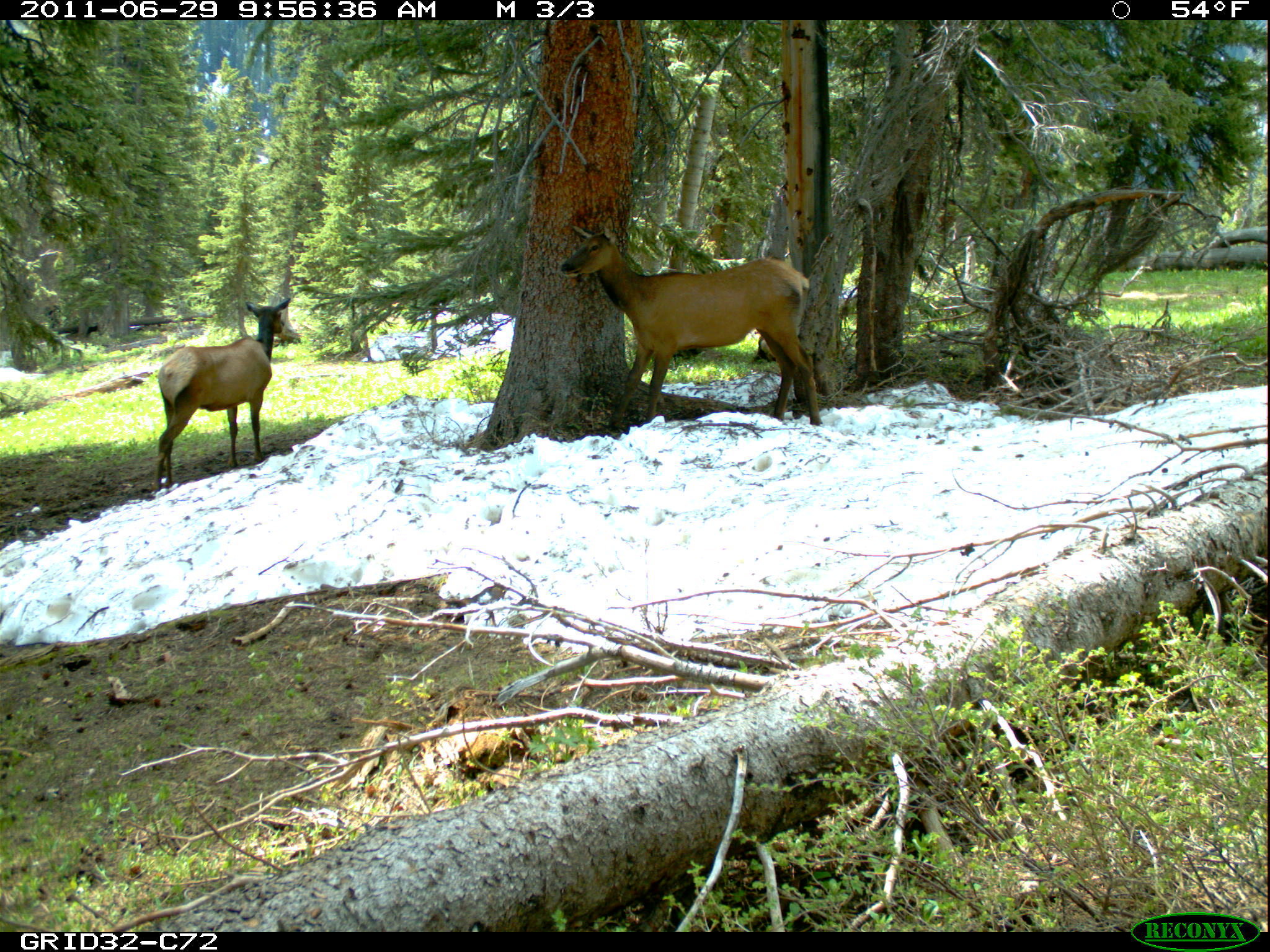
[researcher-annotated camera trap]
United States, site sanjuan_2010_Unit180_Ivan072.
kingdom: Animalia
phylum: Chordata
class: Mammalia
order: Artiodactyla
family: Cervidae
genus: Cervus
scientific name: Cervus elaphus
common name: red deer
Cervus elaphus (red deer).